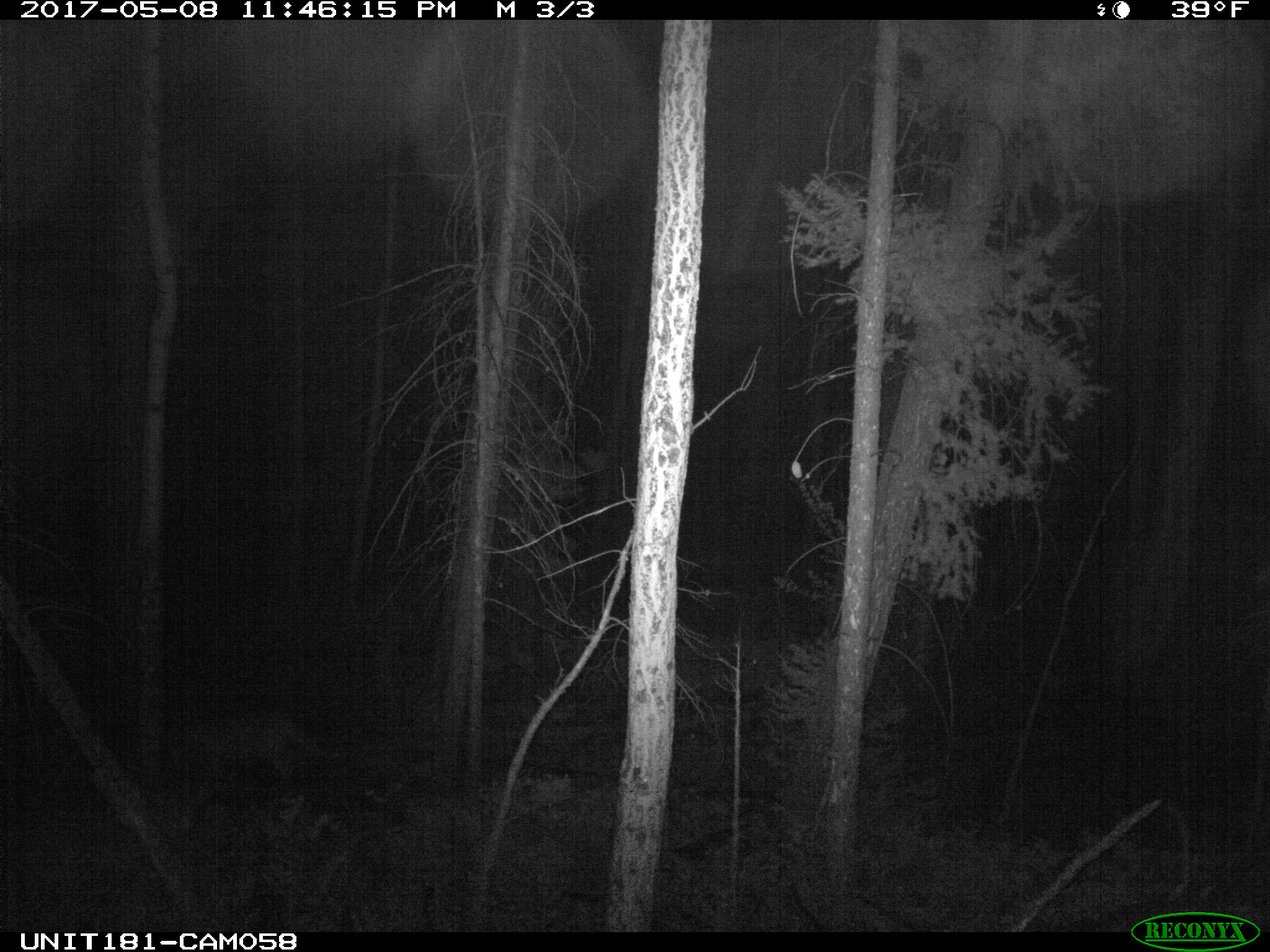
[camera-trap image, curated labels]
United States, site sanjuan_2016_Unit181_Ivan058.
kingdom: Animalia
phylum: Chordata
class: Mammalia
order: Carnivora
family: Felidae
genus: Puma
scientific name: Puma concolor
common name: mountain lion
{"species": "Puma concolor (mountain lion)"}